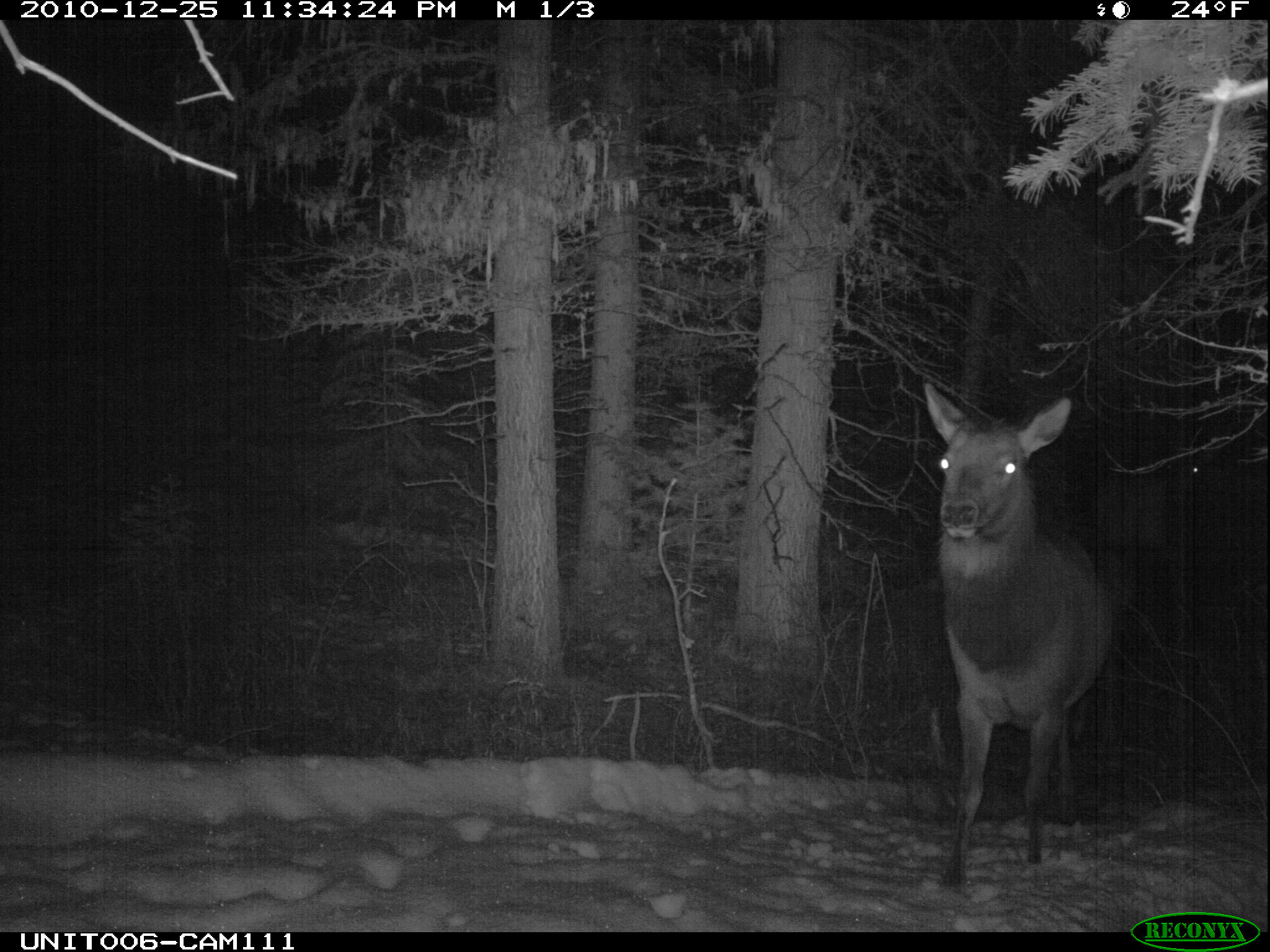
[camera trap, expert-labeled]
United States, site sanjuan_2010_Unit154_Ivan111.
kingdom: Animalia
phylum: Chordata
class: Mammalia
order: Artiodactyla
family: Cervidae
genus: Cervus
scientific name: Cervus elaphus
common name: red deer